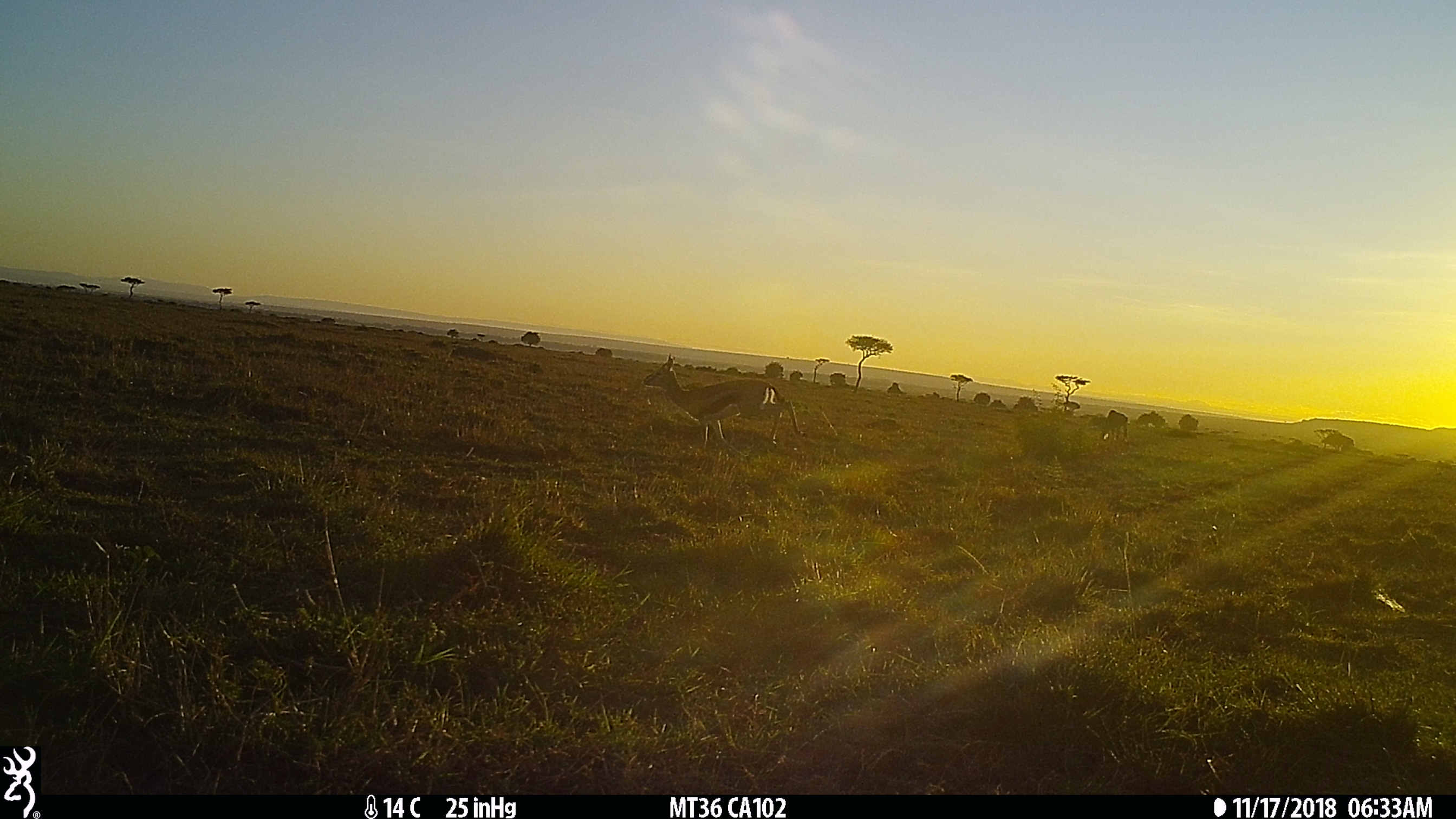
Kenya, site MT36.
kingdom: Animalia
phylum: Chordata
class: Mammalia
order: Artiodactyla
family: Bovidae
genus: Eudorcas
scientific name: Eudorcas thomsonii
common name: thomon's gazelle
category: gazelle thomsons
Gazelle thomsons (thomon's gazelle) (Eudorcas thomsonii).